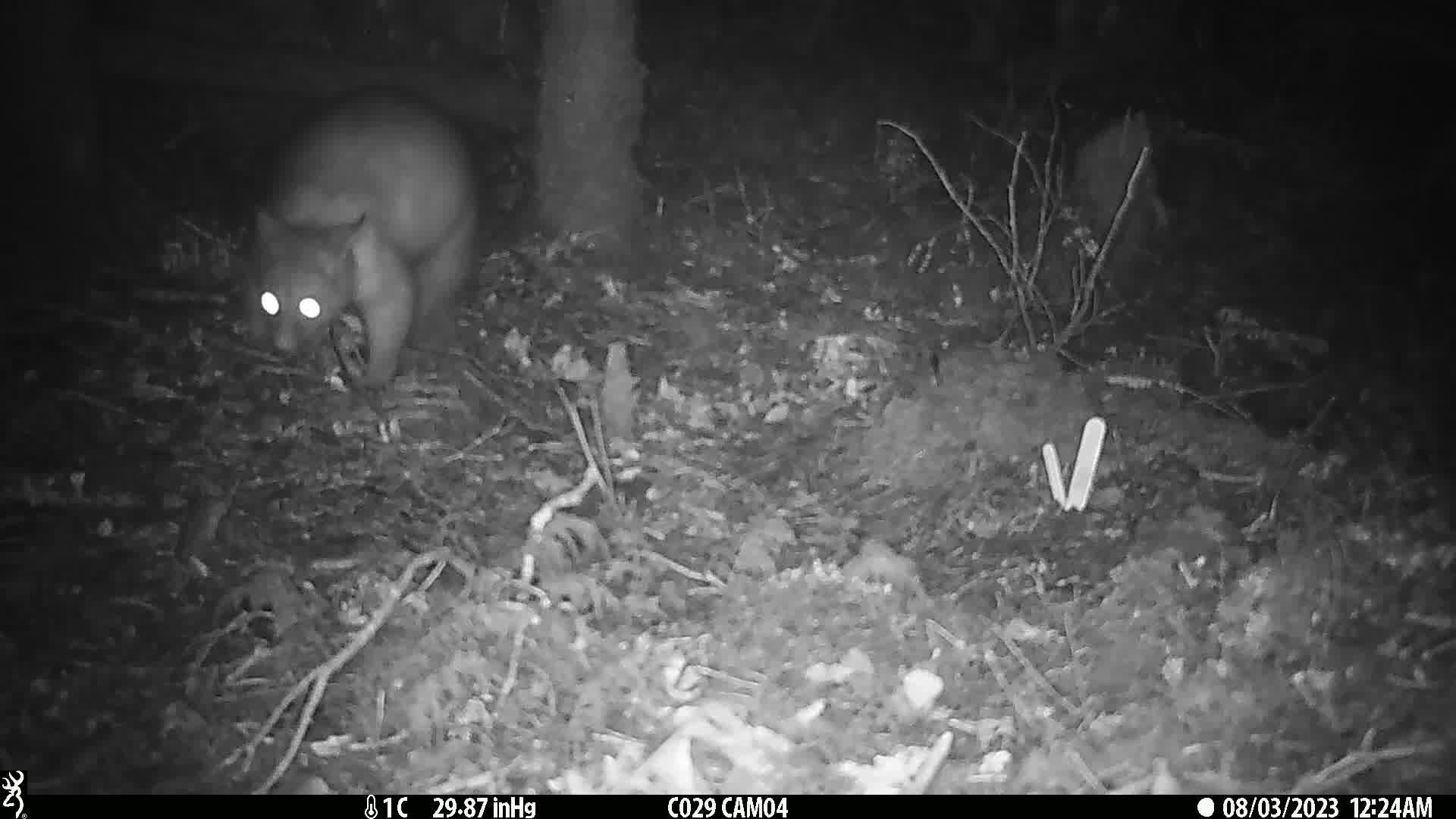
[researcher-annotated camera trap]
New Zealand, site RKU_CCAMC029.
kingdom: Animalia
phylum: Chordata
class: Mammalia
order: Diprotodontia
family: Phalangeridae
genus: Trichosurus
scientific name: Trichosurus vulpecula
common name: common brushtail possum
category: possum